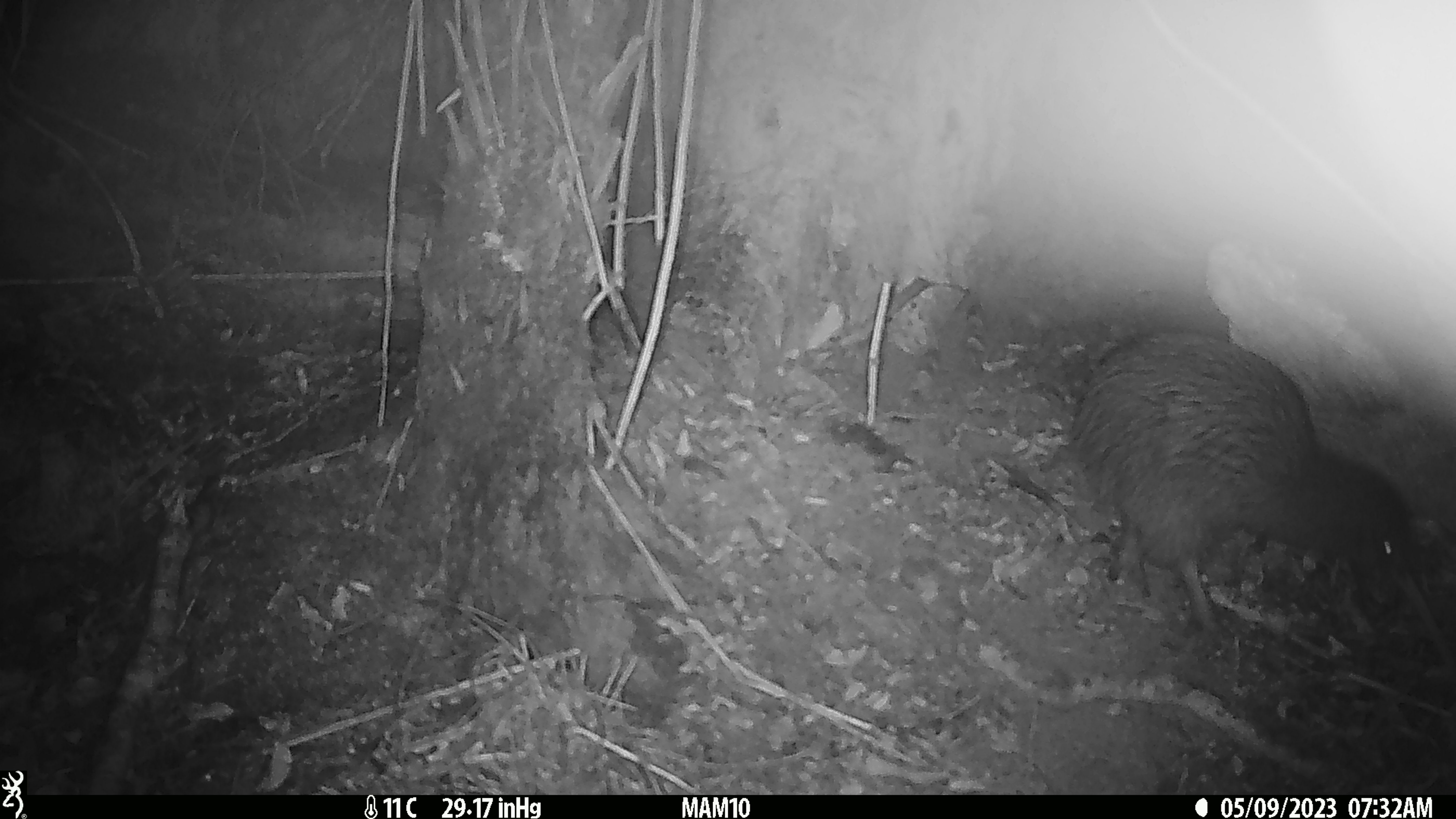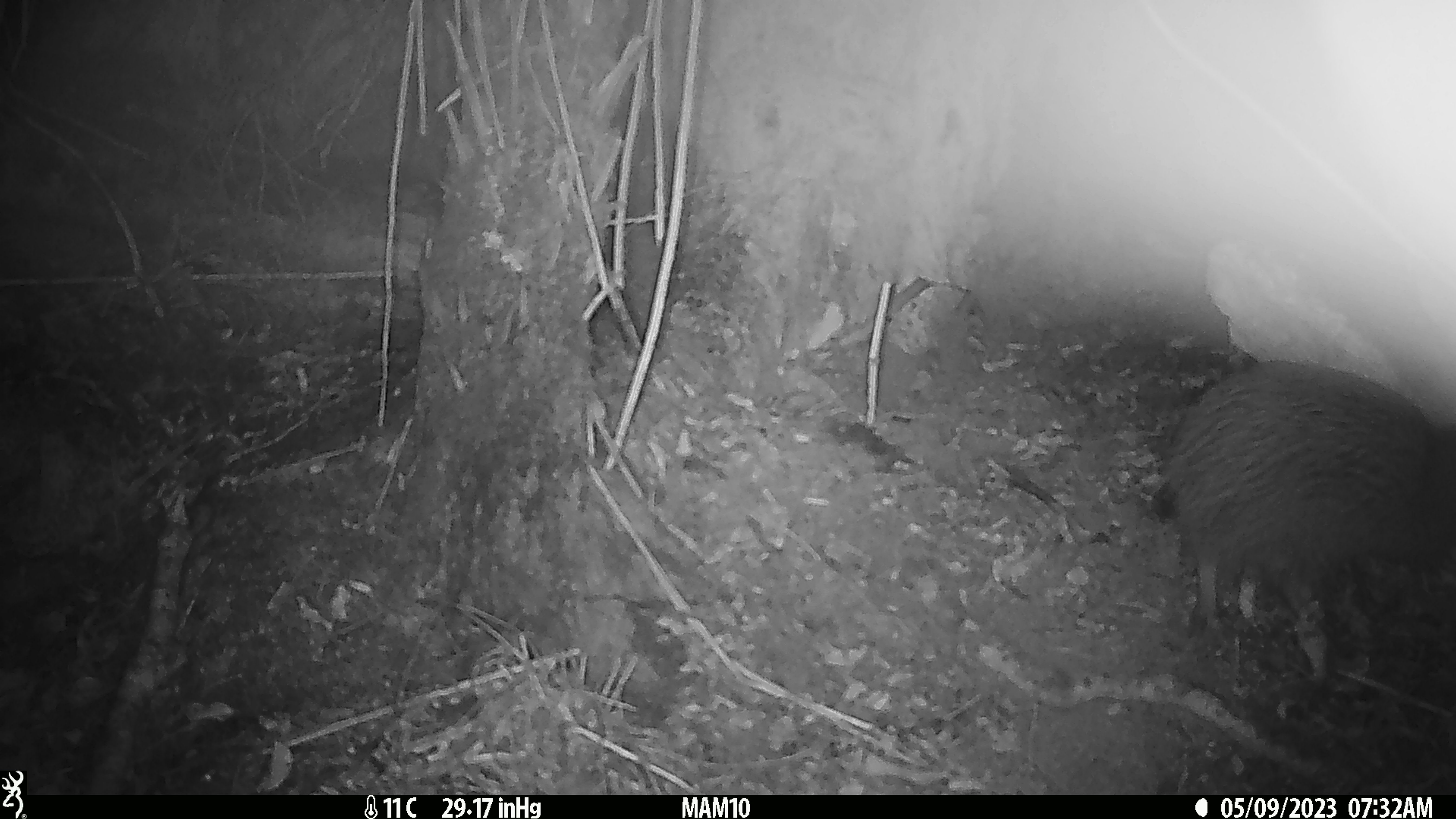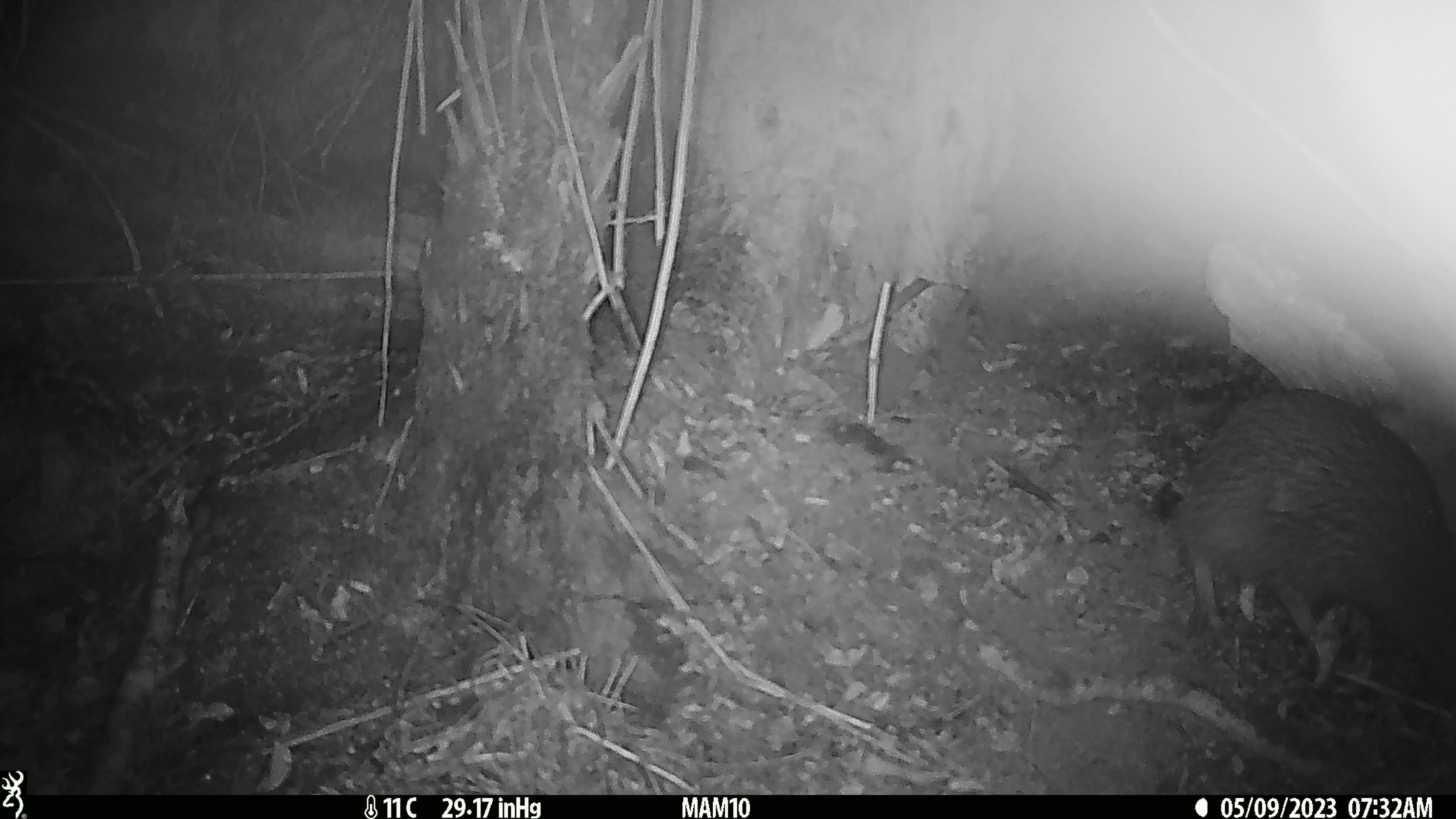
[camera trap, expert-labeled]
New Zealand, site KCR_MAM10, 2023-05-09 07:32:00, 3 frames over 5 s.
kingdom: Animalia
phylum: Chordata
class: Aves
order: Apterygiformes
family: Apterygidae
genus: Apteryx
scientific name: Apteryx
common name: kiwi